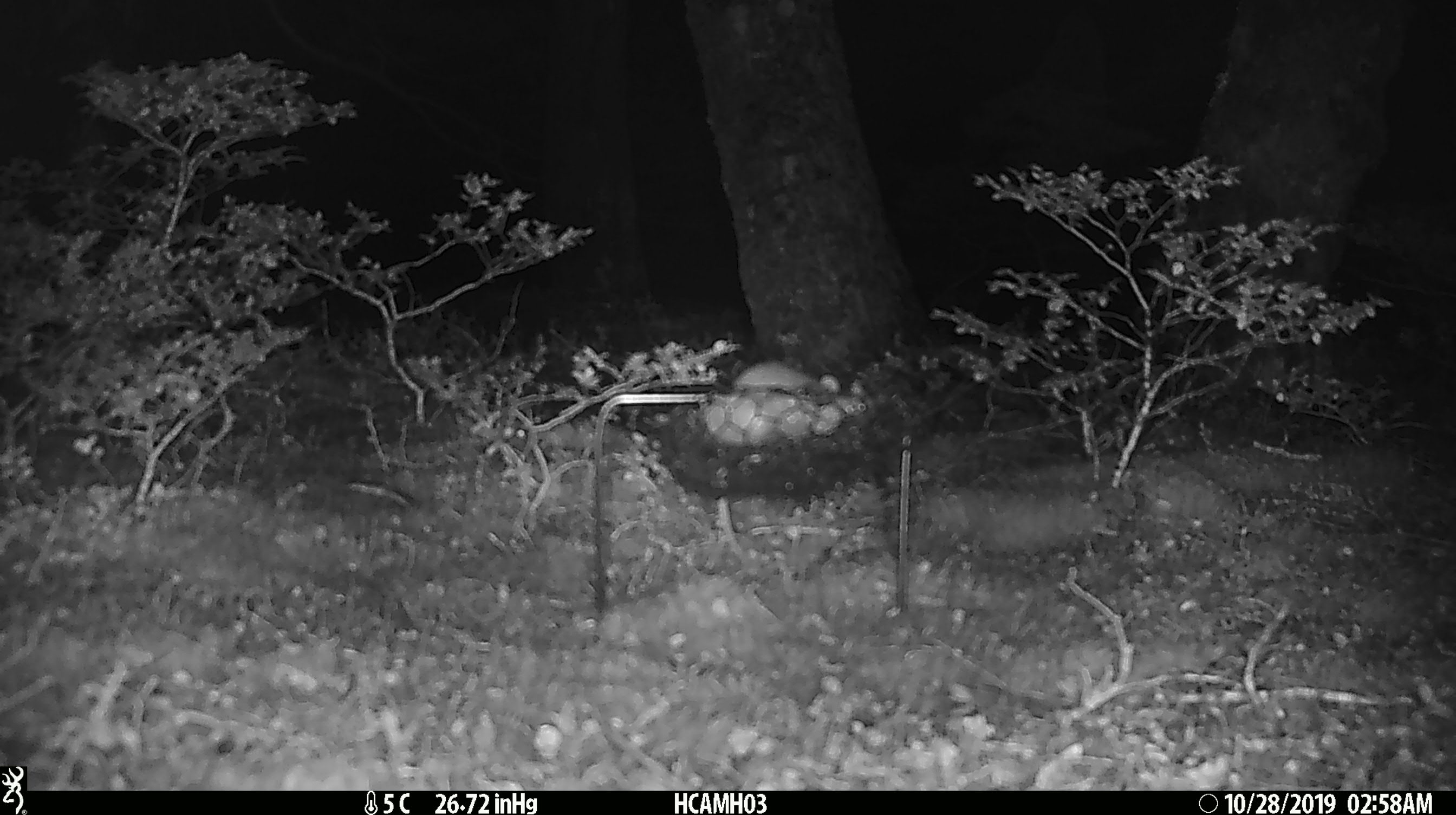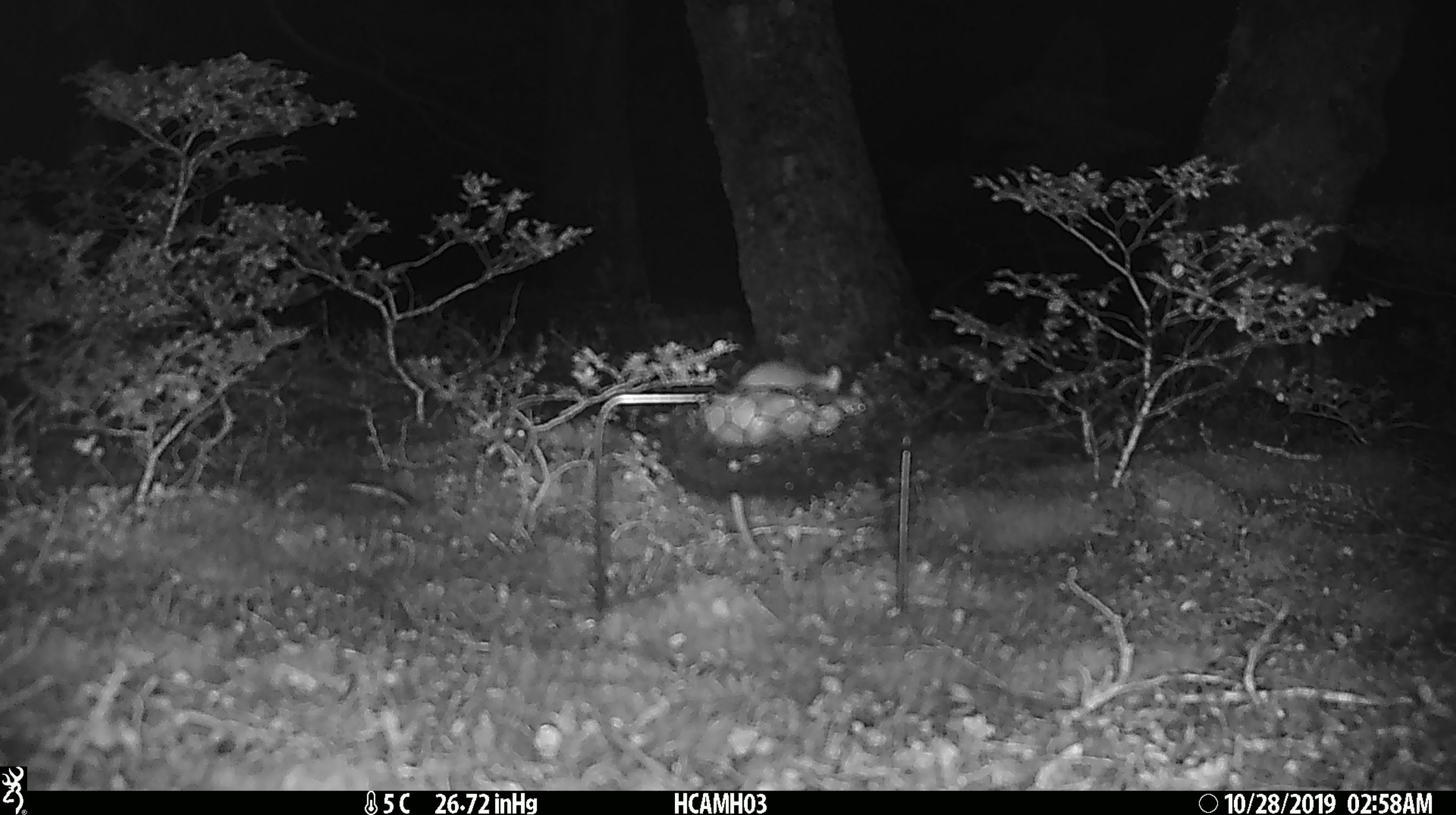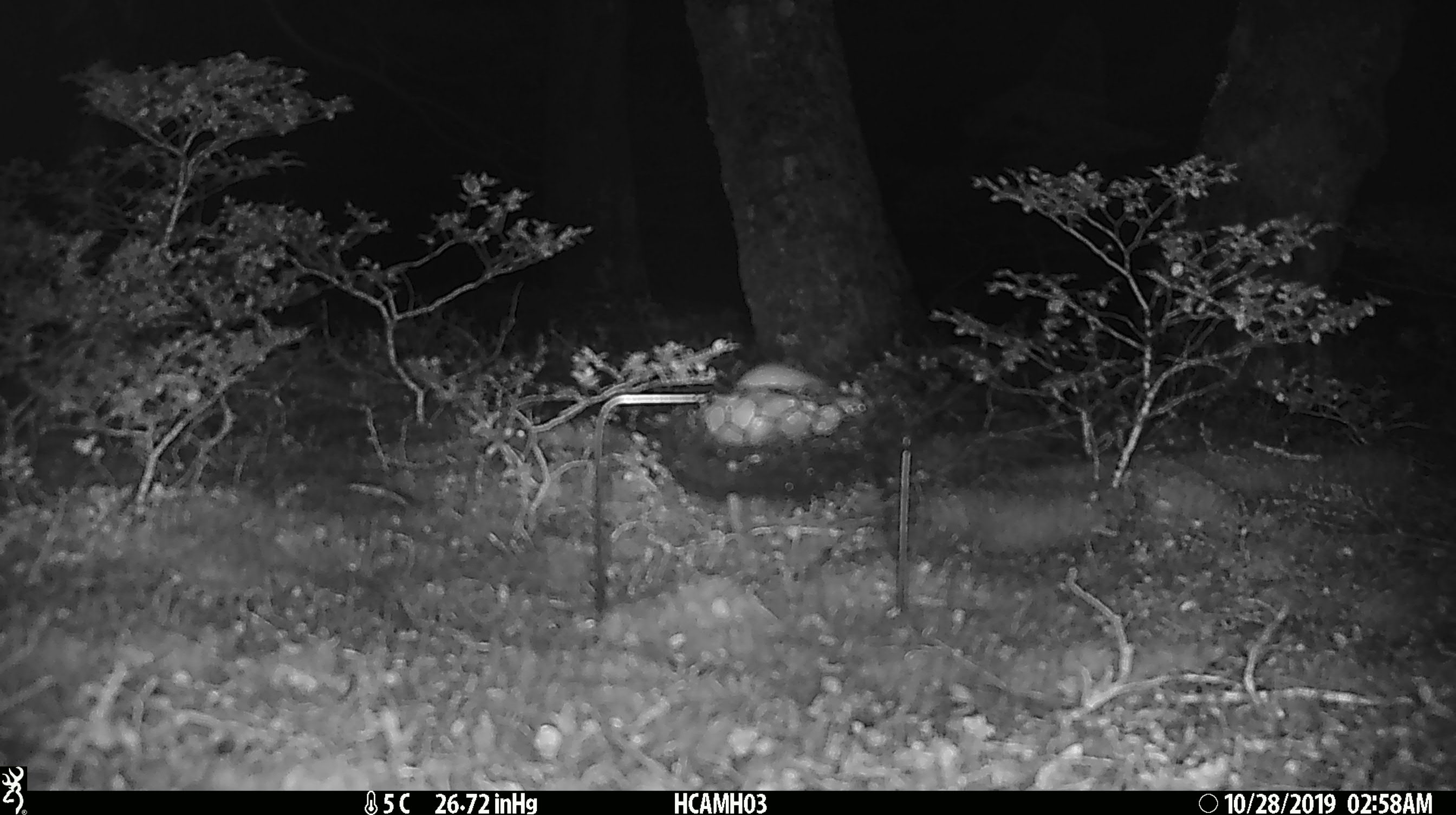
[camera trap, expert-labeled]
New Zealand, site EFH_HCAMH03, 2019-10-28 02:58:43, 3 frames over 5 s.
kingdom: Animalia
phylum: Chordata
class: Mammalia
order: Rodentia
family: Muridae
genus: Mus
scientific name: Mus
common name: mouse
Mouse (Mus).